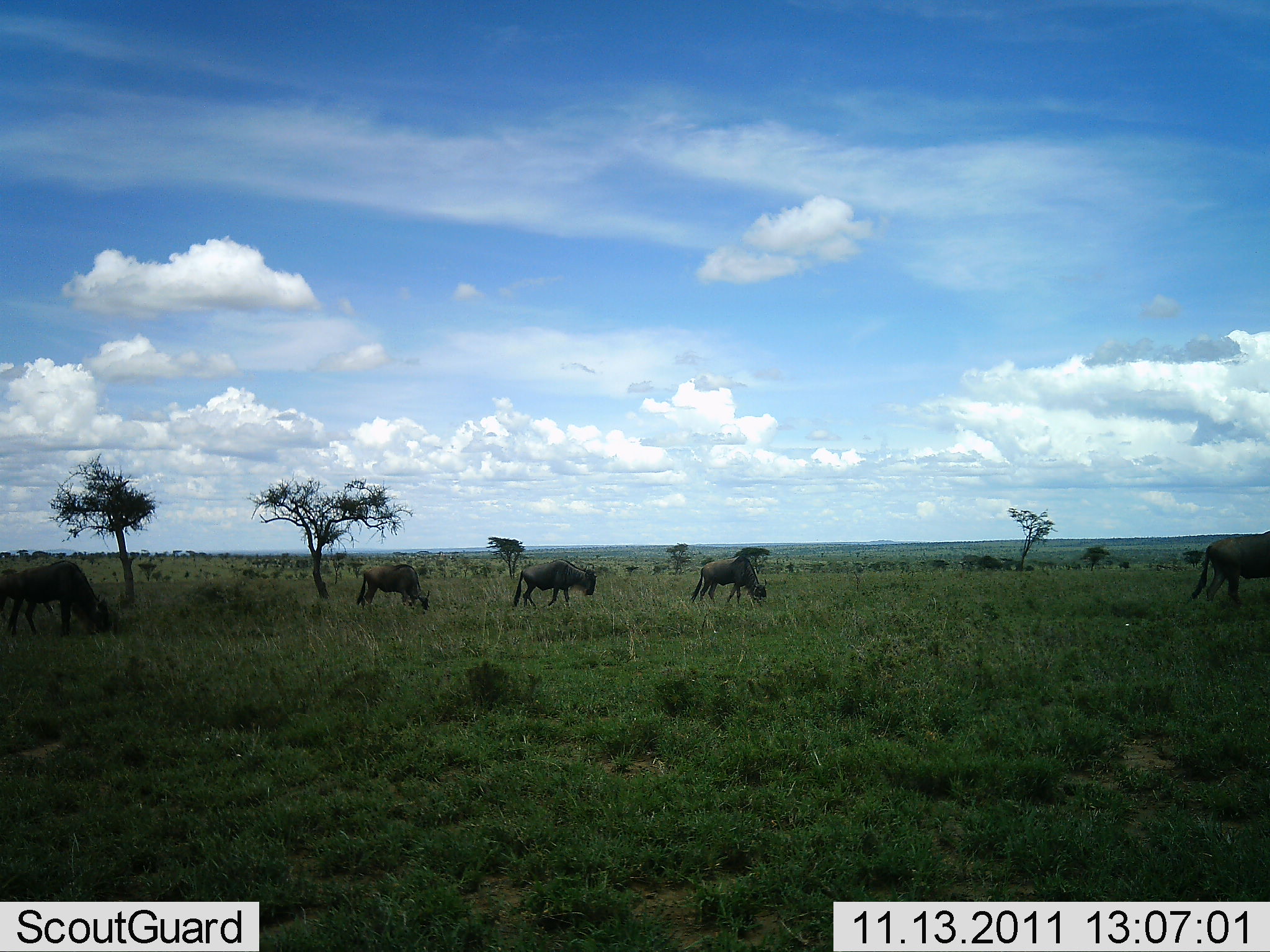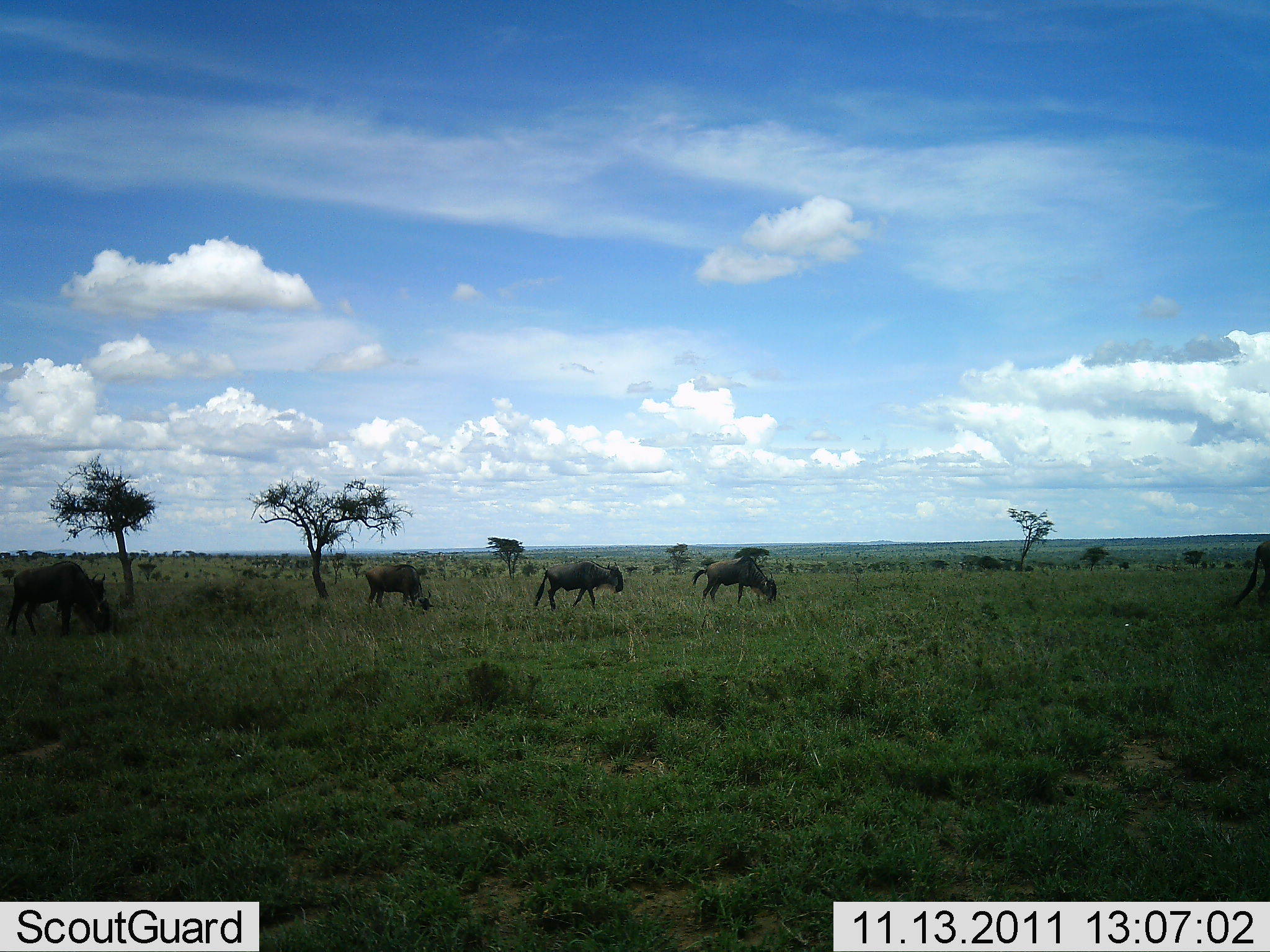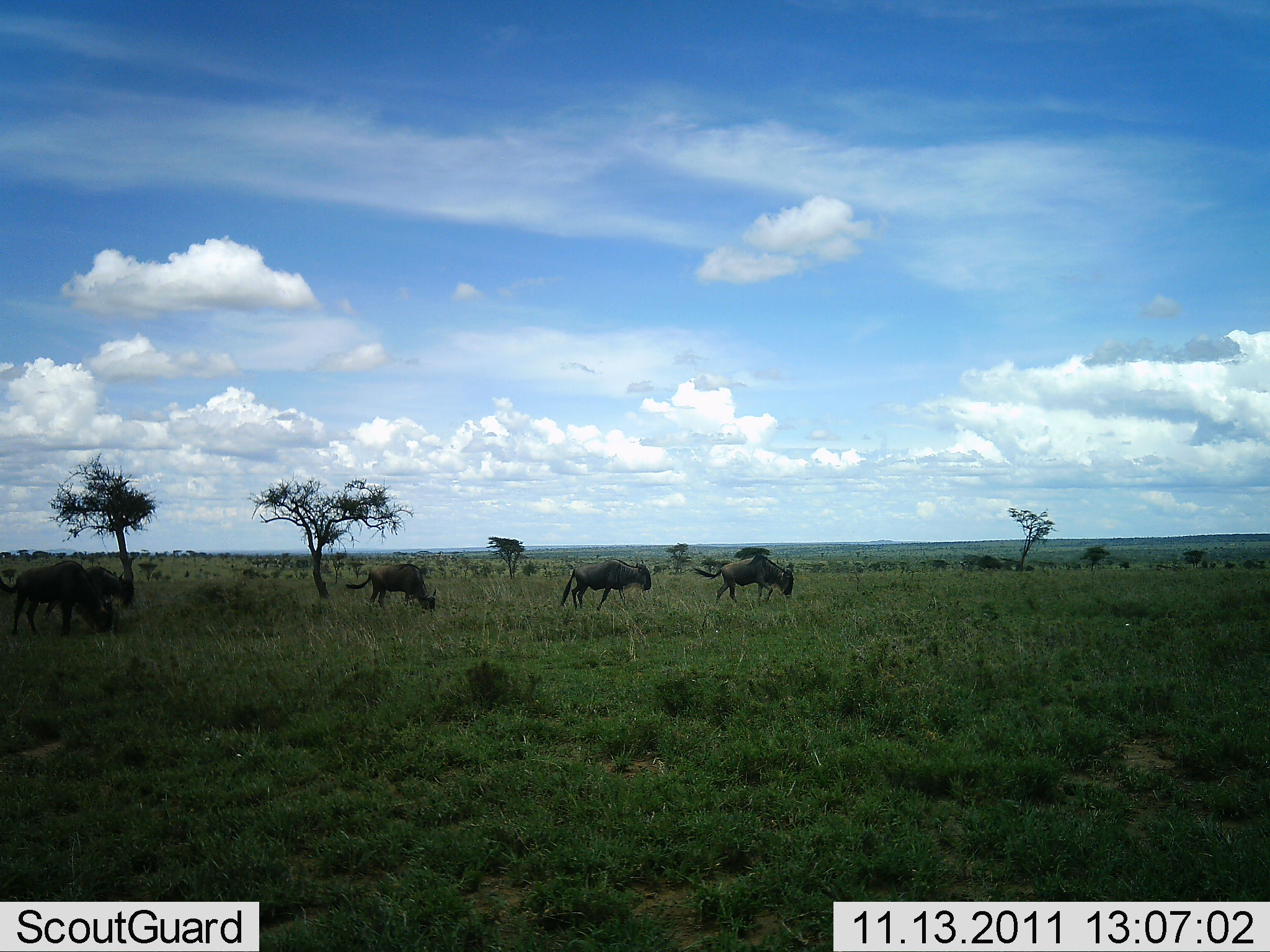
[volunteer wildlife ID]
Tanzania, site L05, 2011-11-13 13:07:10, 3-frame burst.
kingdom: Animalia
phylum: Chordata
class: Mammalia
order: Artiodactyla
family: Bovidae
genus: Connochaetes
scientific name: Connochaetes taurinus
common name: blue wildebeest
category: wildebeest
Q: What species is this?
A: Wildebeest (blue wildebeest) (Connochaetes taurinus).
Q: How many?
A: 5.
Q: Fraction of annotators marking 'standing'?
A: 25%.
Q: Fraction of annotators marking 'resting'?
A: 0%.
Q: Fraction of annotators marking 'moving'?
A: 83%.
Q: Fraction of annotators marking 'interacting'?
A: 0%.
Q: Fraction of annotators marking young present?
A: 0%.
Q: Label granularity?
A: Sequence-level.